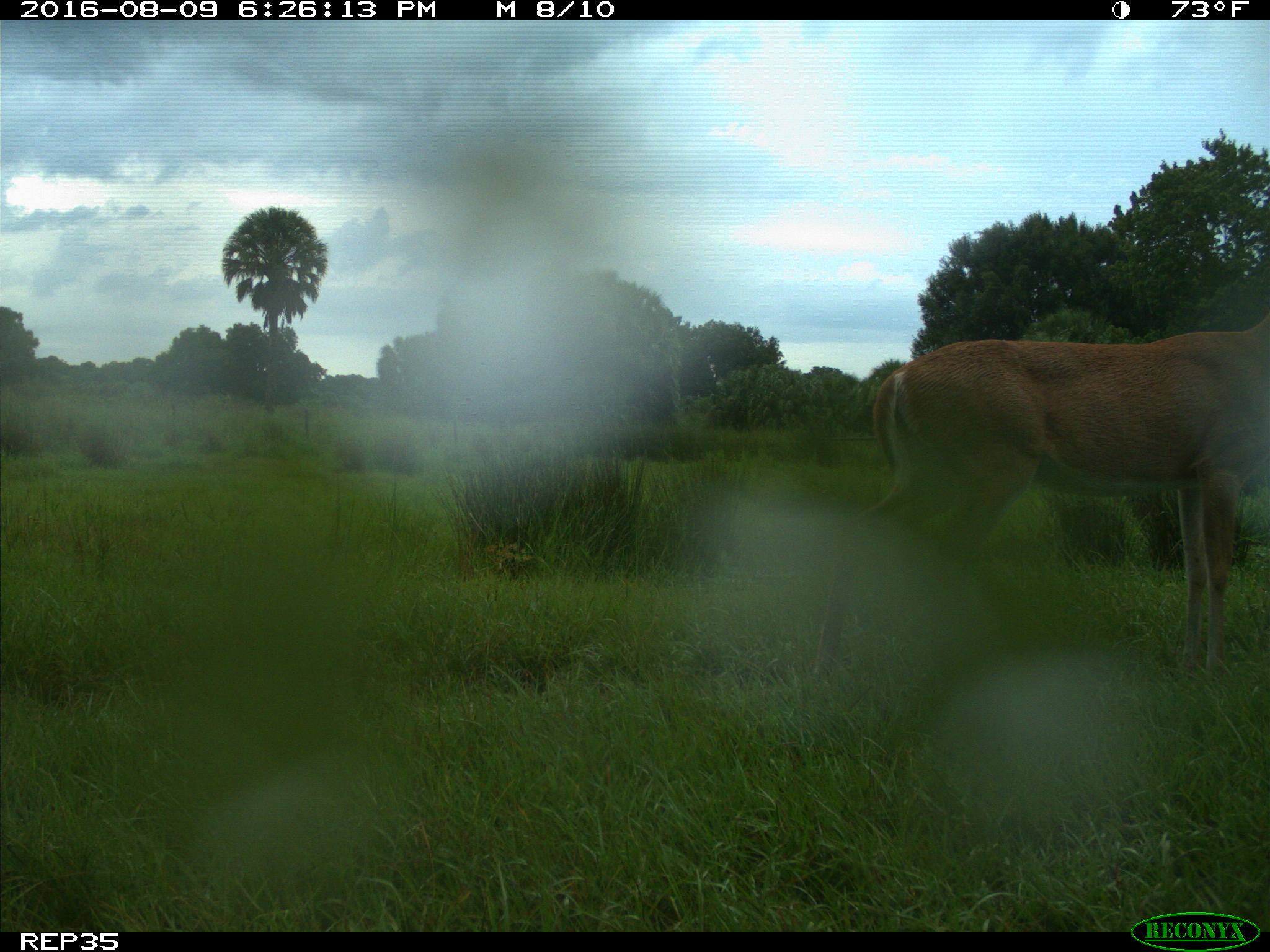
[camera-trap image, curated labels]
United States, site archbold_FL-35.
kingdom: Animalia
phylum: Chordata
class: Mammalia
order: Artiodactyla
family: Cervidae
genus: Odocoileus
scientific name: Odocoileus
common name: deer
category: unidentified deer